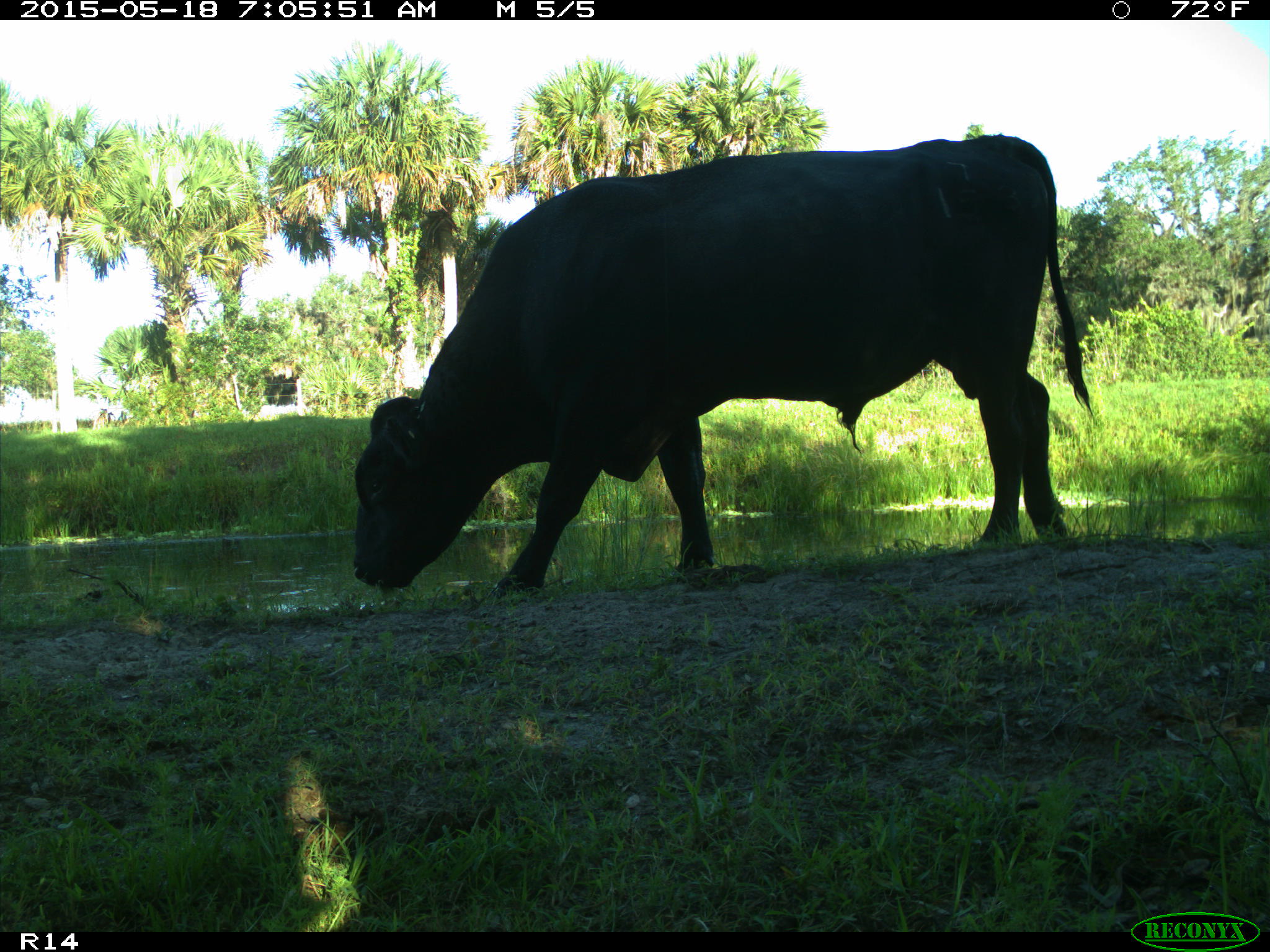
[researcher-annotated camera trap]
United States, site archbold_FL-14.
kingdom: Animalia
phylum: Chordata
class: Mammalia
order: Artiodactyla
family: Bovidae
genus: Bos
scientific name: Bos taurus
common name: domestic cow